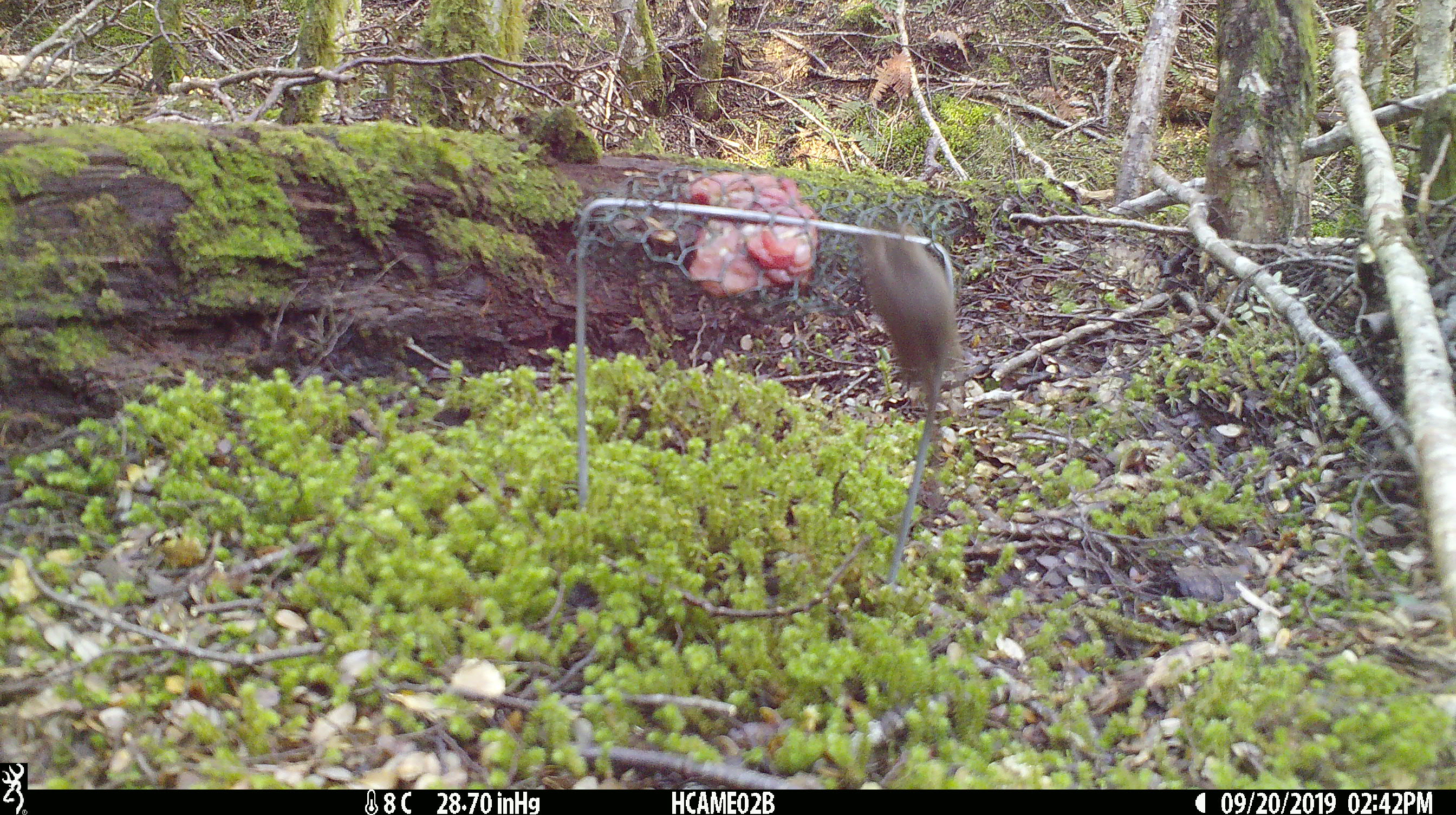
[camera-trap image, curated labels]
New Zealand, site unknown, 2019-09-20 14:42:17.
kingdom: Animalia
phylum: Chordata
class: Mammalia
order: Rodentia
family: Muridae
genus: Mus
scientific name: Mus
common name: mouse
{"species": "mouse (Mus)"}